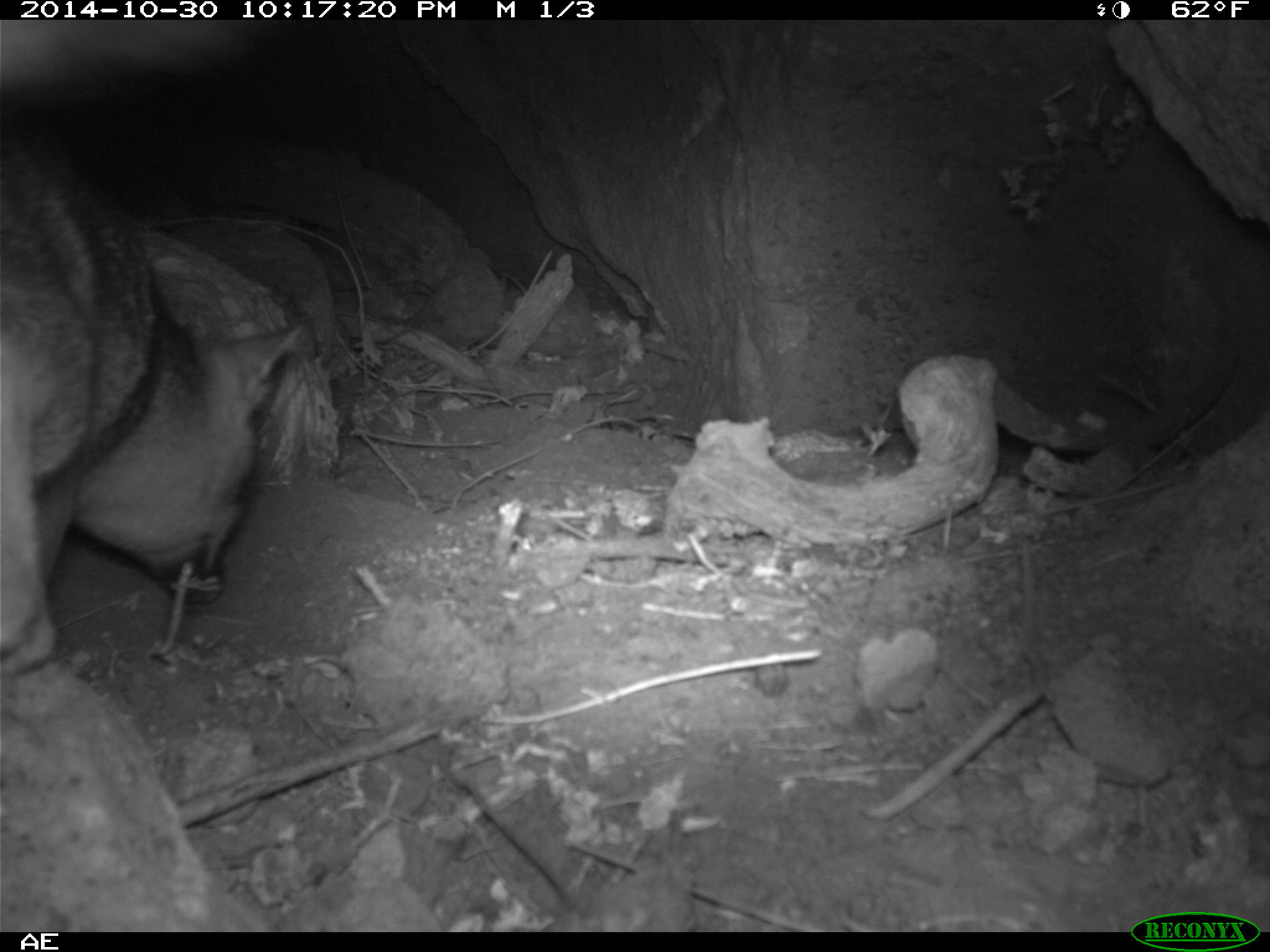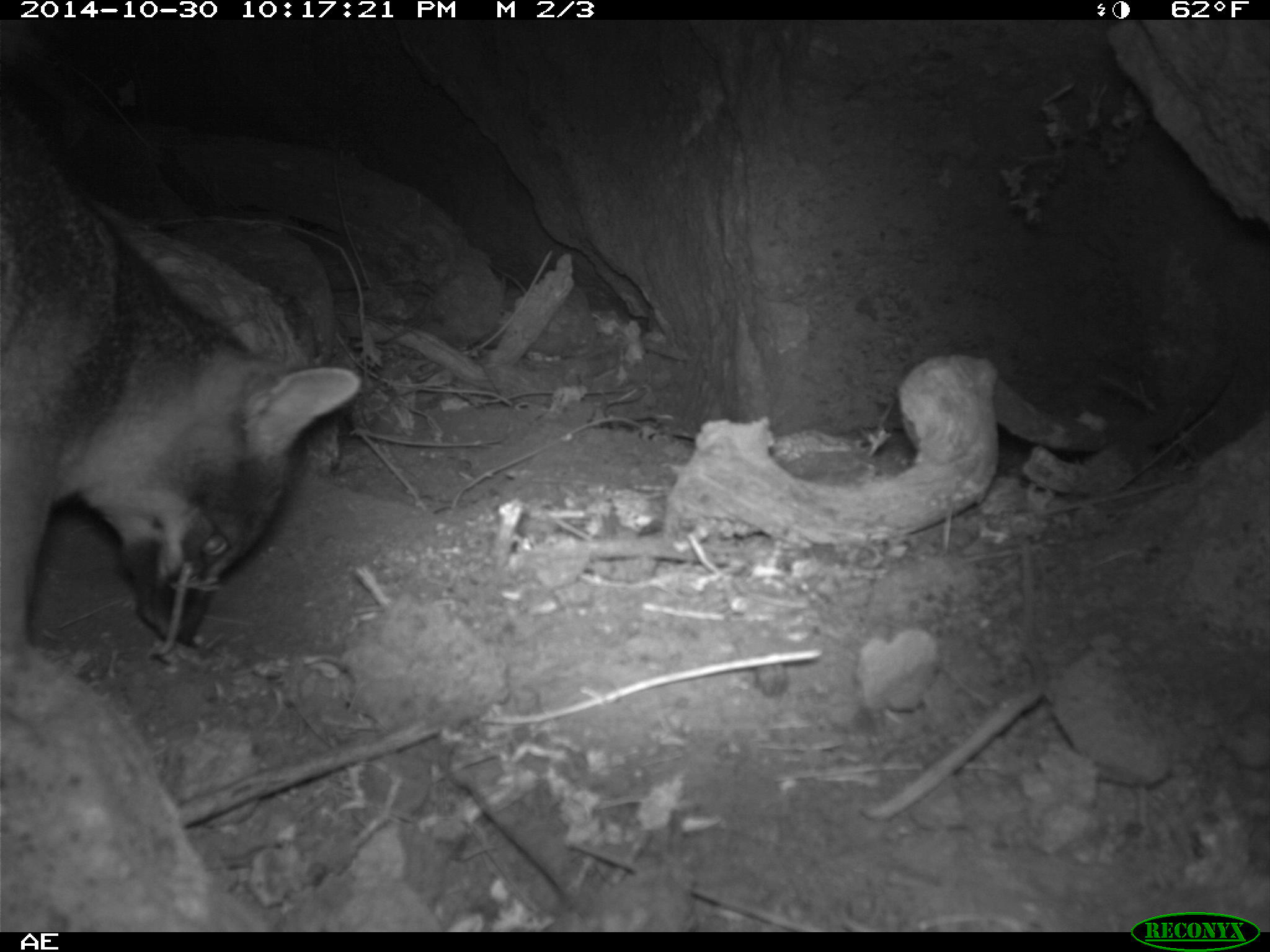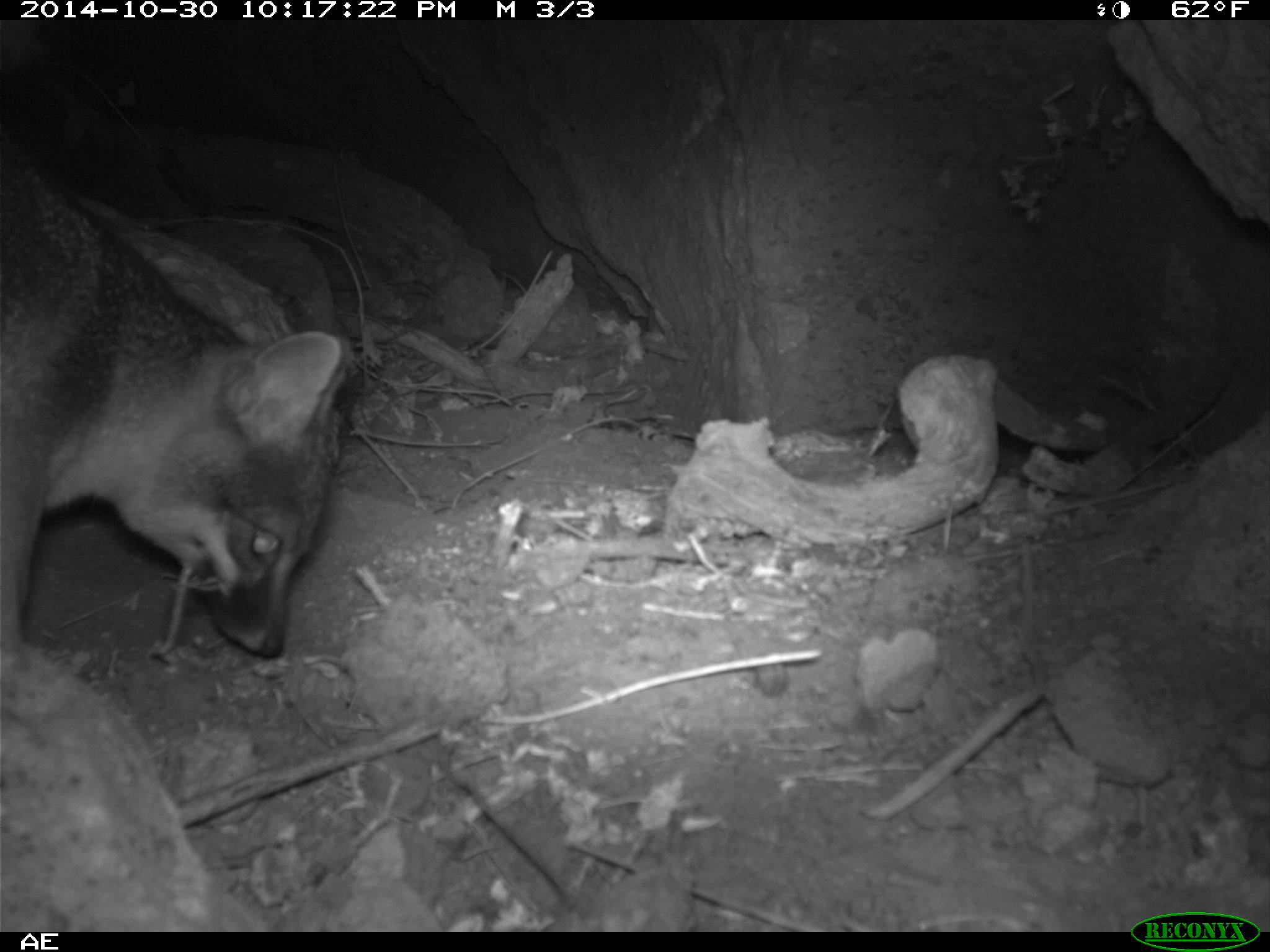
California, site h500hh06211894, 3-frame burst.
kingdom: Animalia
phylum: Chordata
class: Mammalia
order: Carnivora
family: Canidae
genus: Urocyon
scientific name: Urocyon littoralis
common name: island fox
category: fox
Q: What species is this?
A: Fox (island fox) (Urocyon littoralis).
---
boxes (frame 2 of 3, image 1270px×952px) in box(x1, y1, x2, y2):
fox: box(0, 95, 361, 645)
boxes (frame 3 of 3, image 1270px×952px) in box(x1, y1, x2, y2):
fox: box(0, 141, 342, 674)